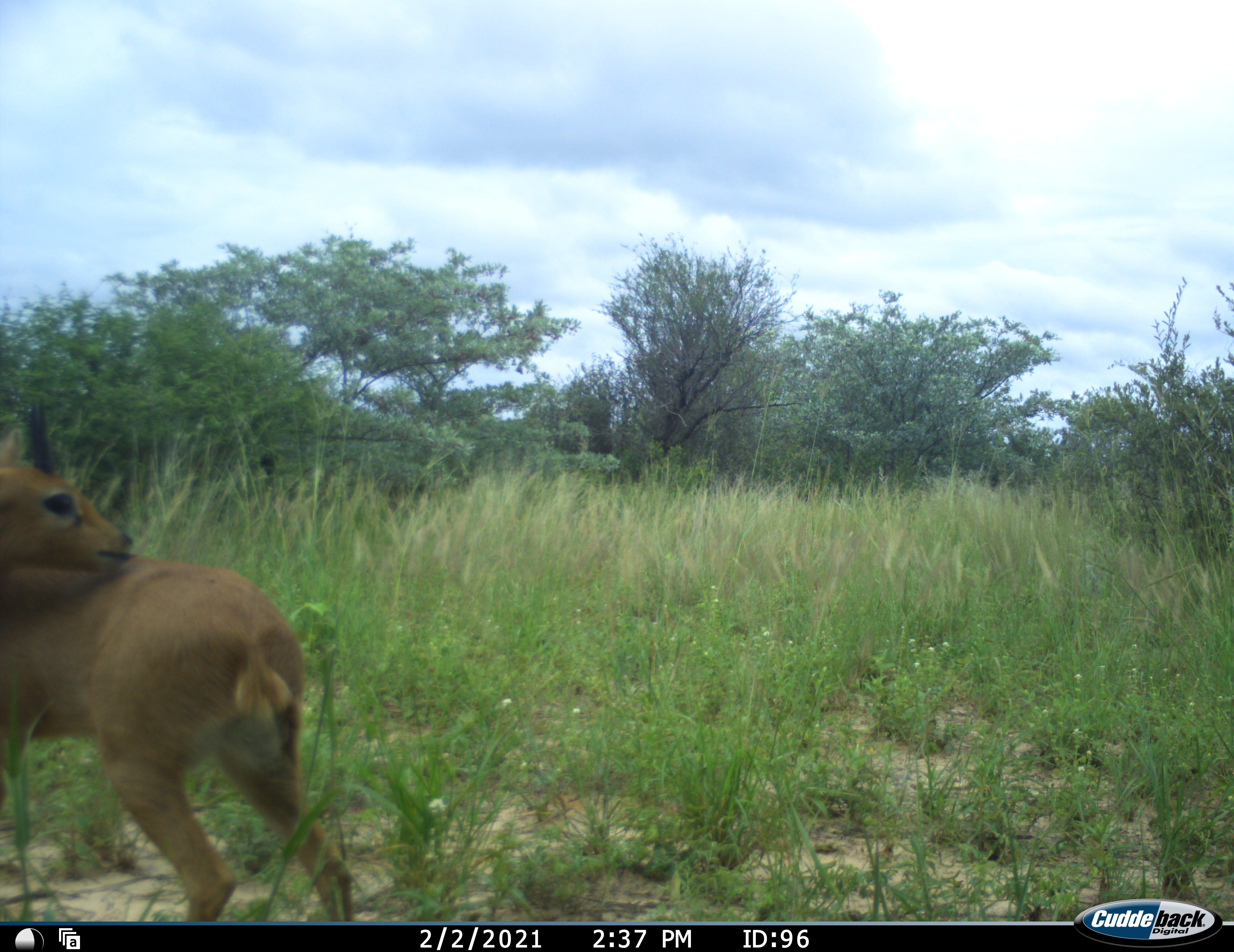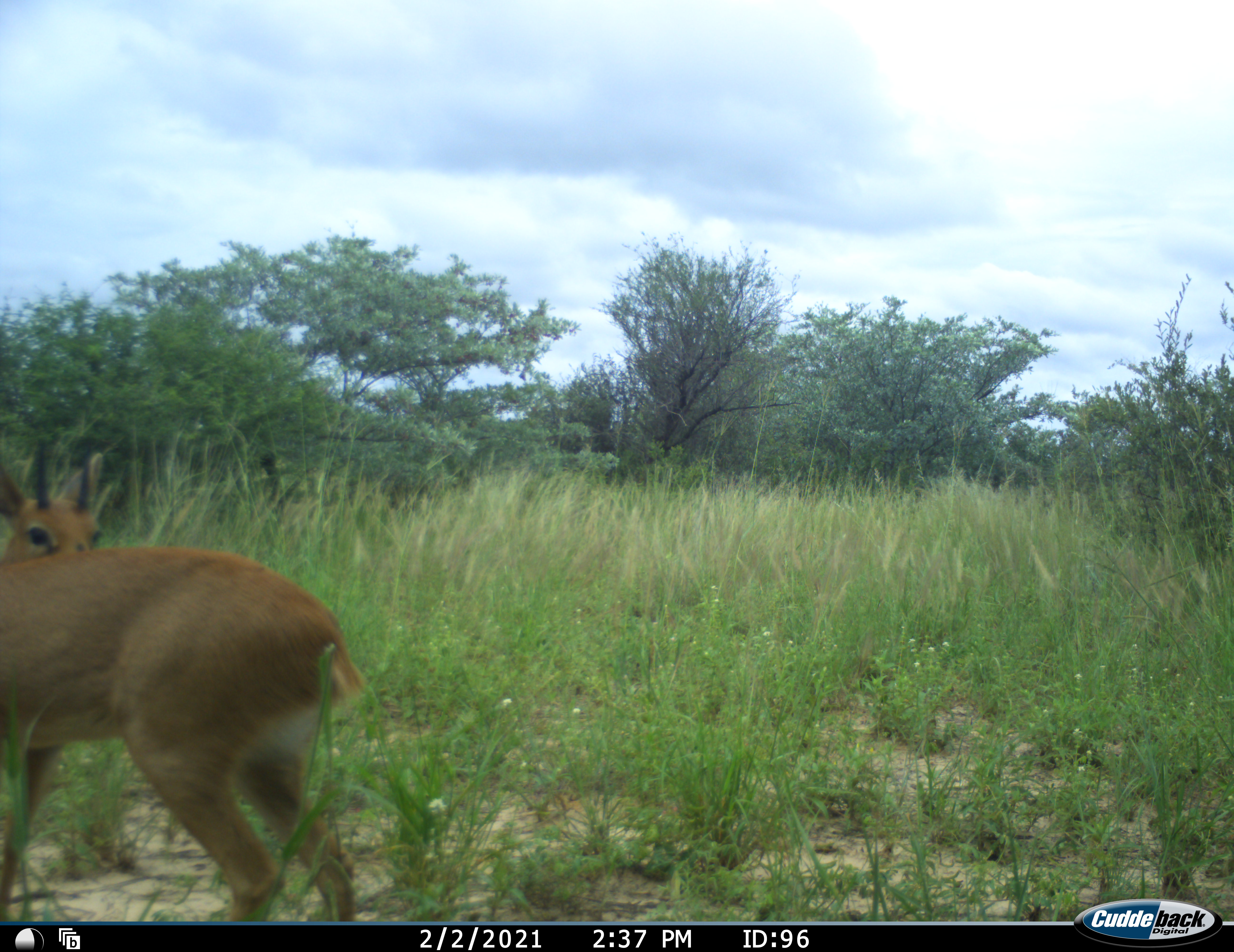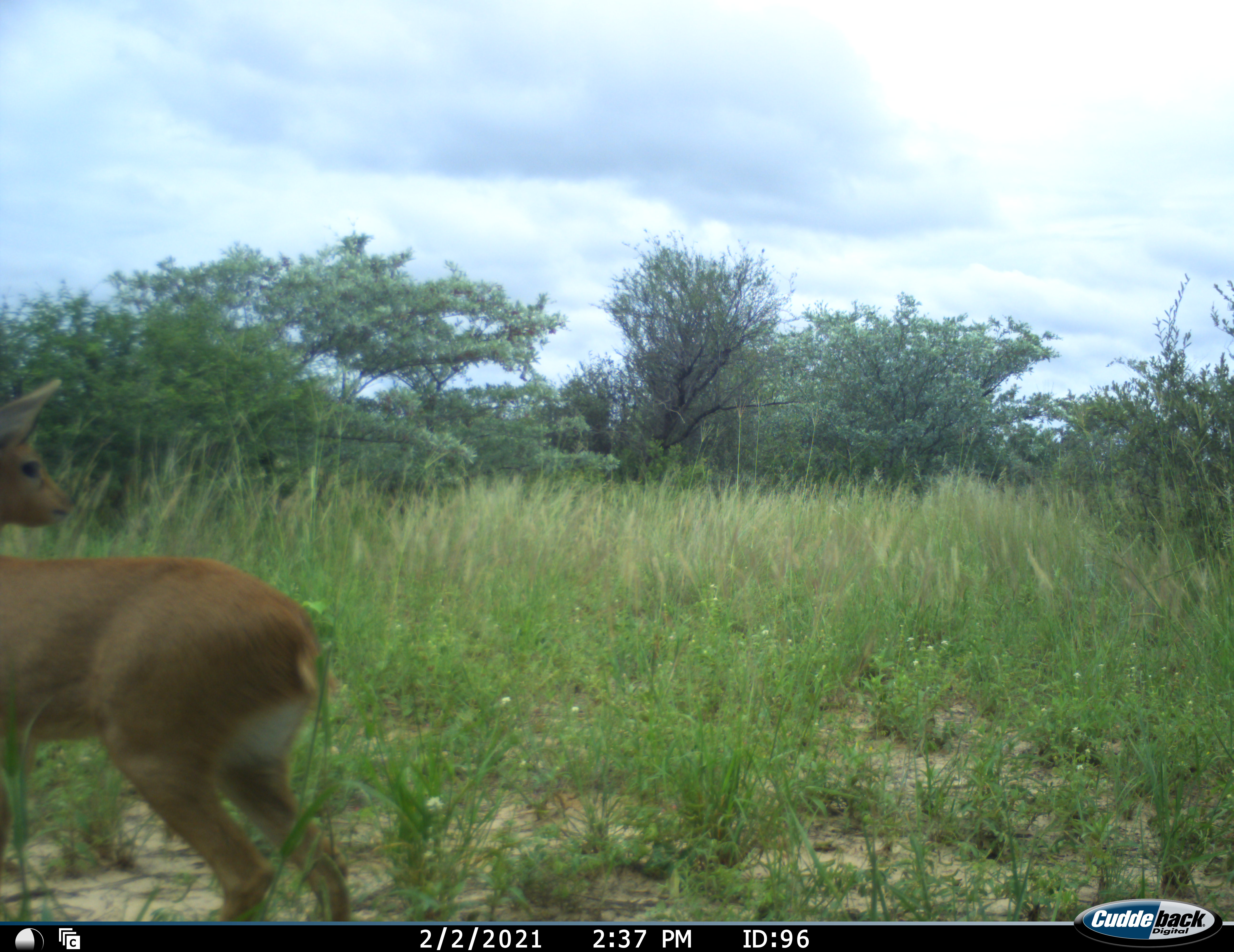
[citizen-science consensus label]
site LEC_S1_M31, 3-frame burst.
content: unidentified animal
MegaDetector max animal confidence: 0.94